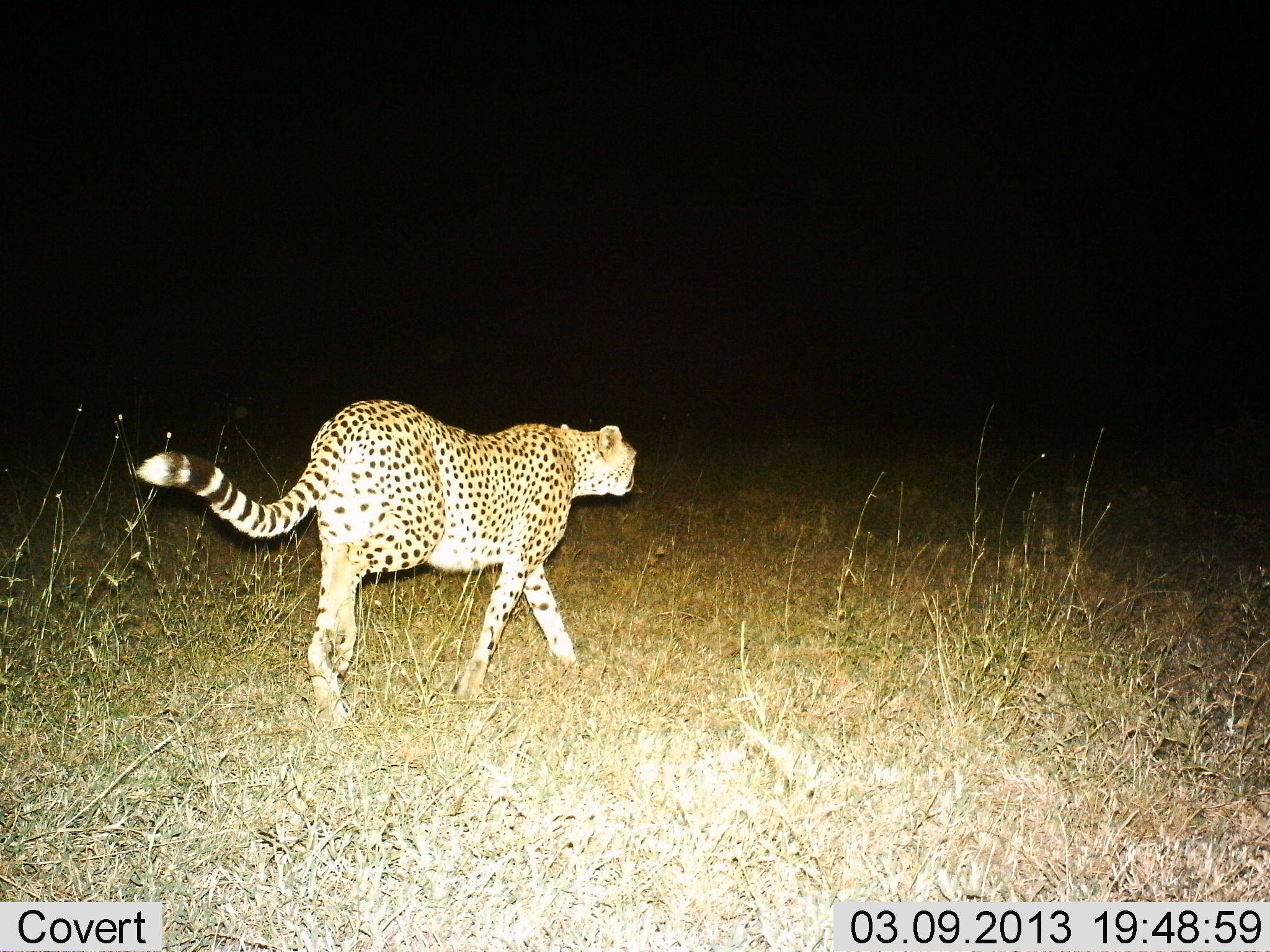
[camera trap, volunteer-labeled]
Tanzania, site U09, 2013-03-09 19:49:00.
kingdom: Animalia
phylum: Chordata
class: Mammalia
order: Carnivora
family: Felidae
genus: Acinonyx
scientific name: Acinonyx jubatus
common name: cheetah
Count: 1.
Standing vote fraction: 6%.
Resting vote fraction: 0%.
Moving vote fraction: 94%.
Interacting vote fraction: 0%.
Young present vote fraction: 0%.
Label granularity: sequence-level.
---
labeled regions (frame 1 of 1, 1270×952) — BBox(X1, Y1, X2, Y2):
animal: BBox(133, 400, 638, 717)